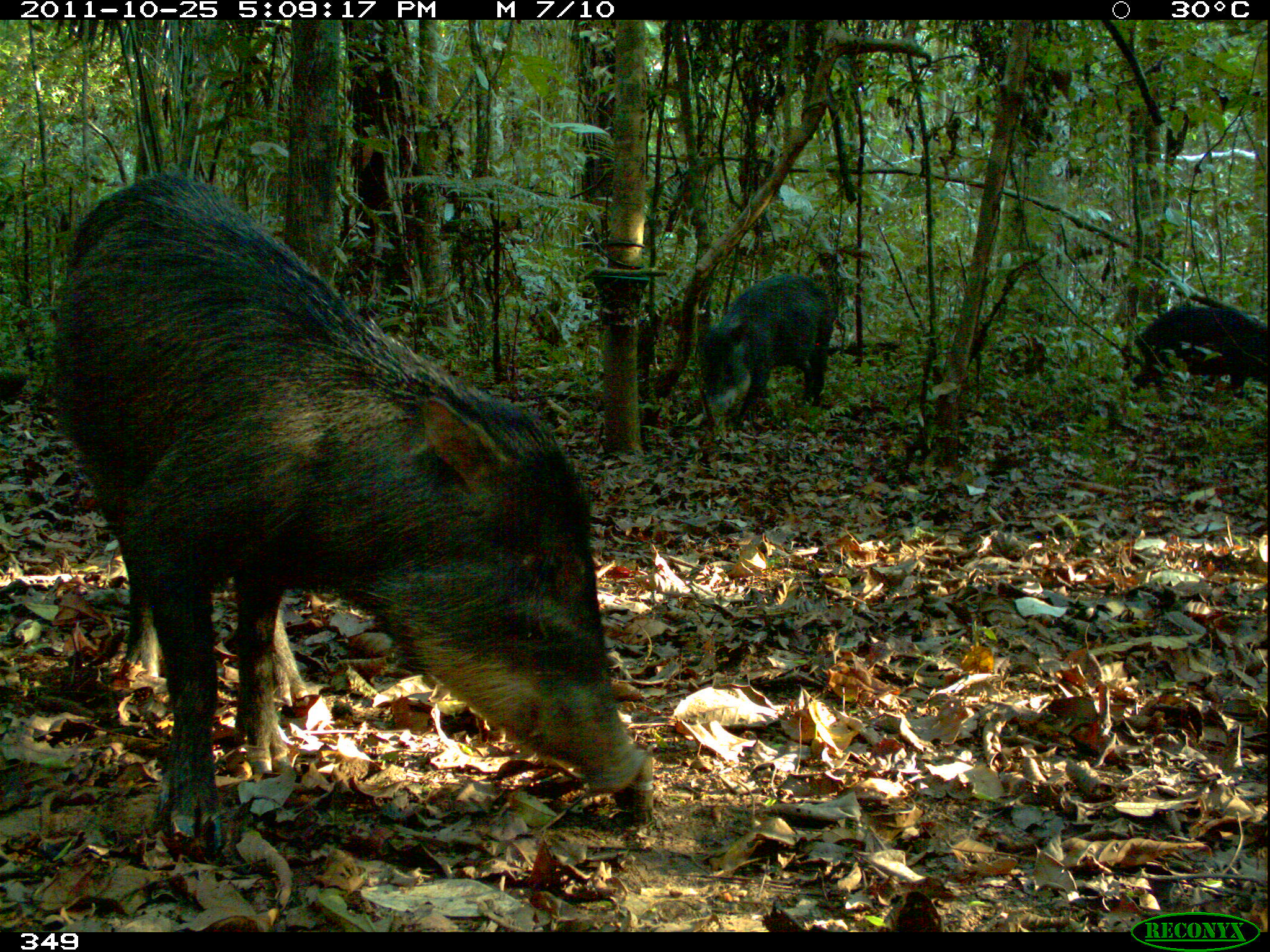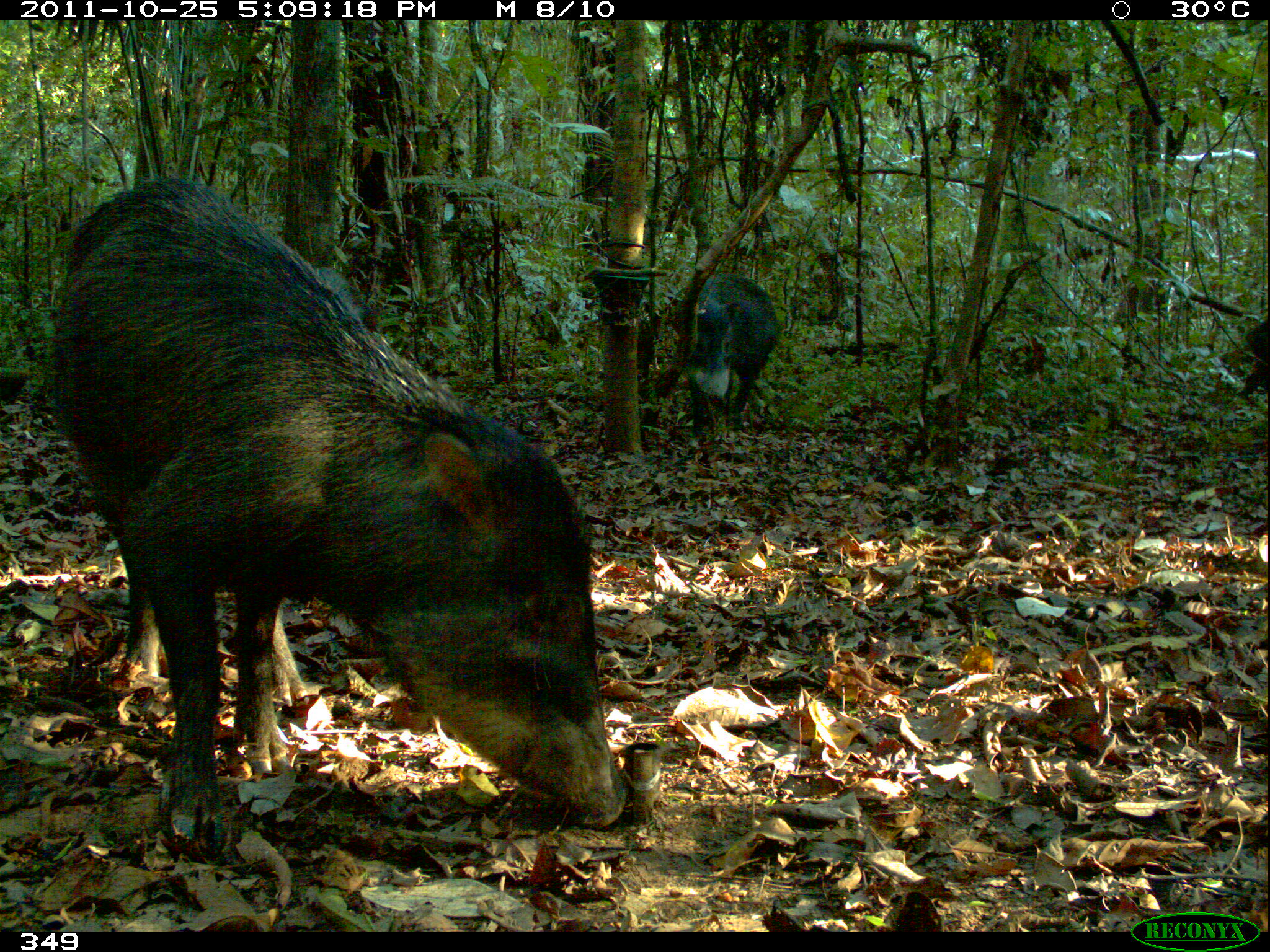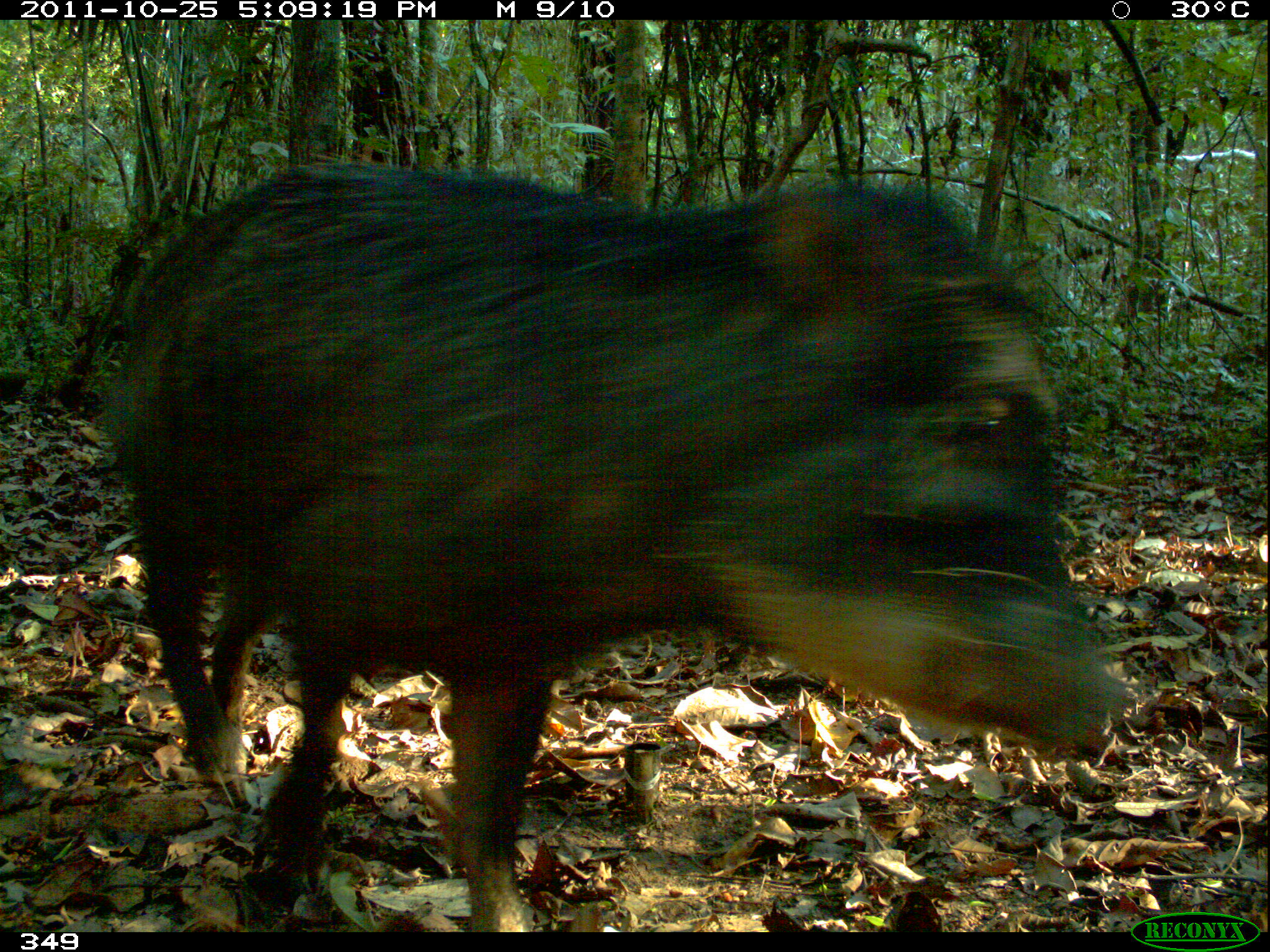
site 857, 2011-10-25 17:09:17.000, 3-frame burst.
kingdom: Animalia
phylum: Chordata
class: Mammalia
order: Artiodactyla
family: Tayassuidae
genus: Tayassu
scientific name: Tayassu pecari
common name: white-lipped peccary